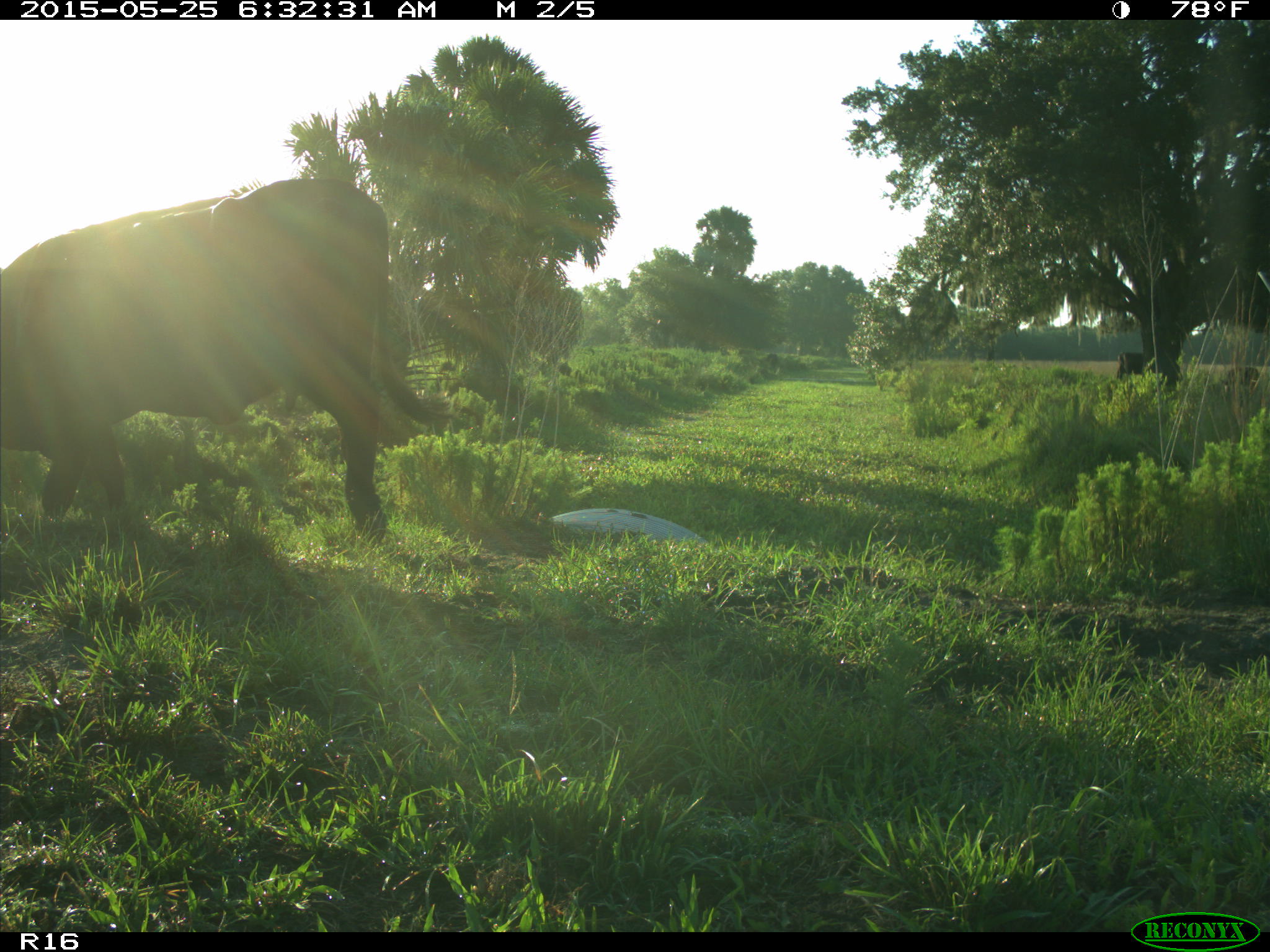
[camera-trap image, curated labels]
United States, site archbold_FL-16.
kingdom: Animalia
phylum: Chordata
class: Mammalia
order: Artiodactyla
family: Bovidae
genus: Bos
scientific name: Bos taurus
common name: domestic cow